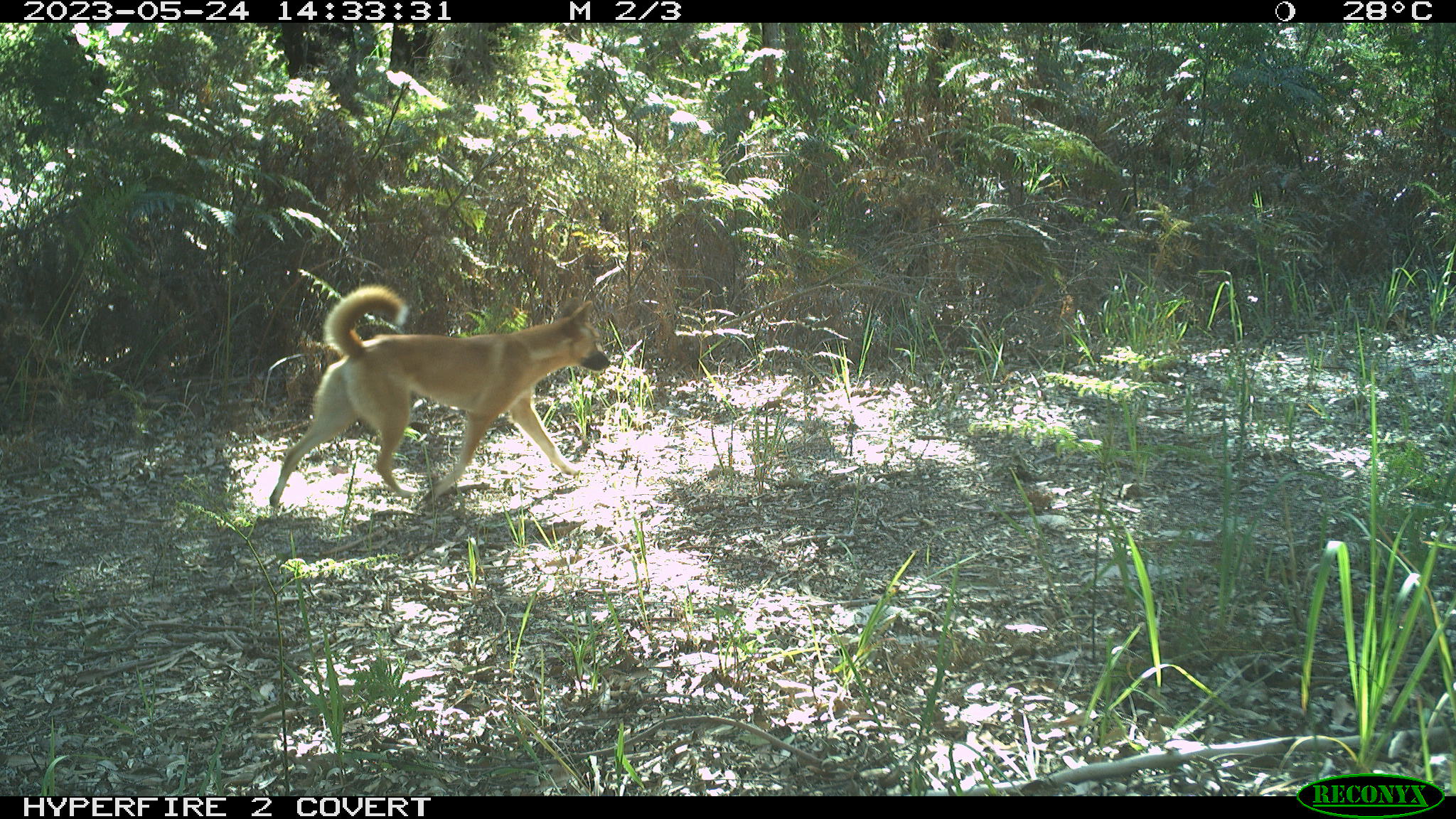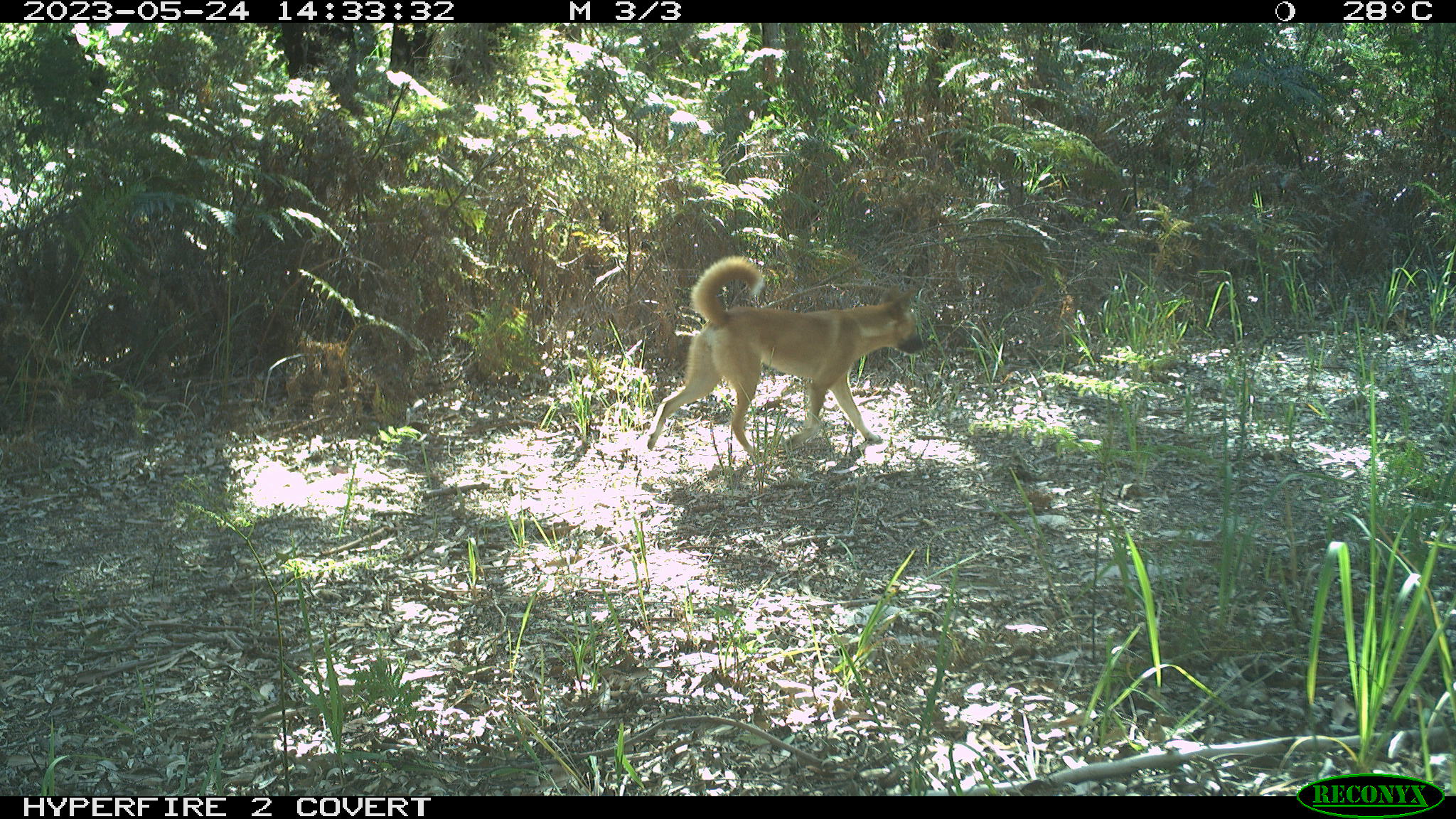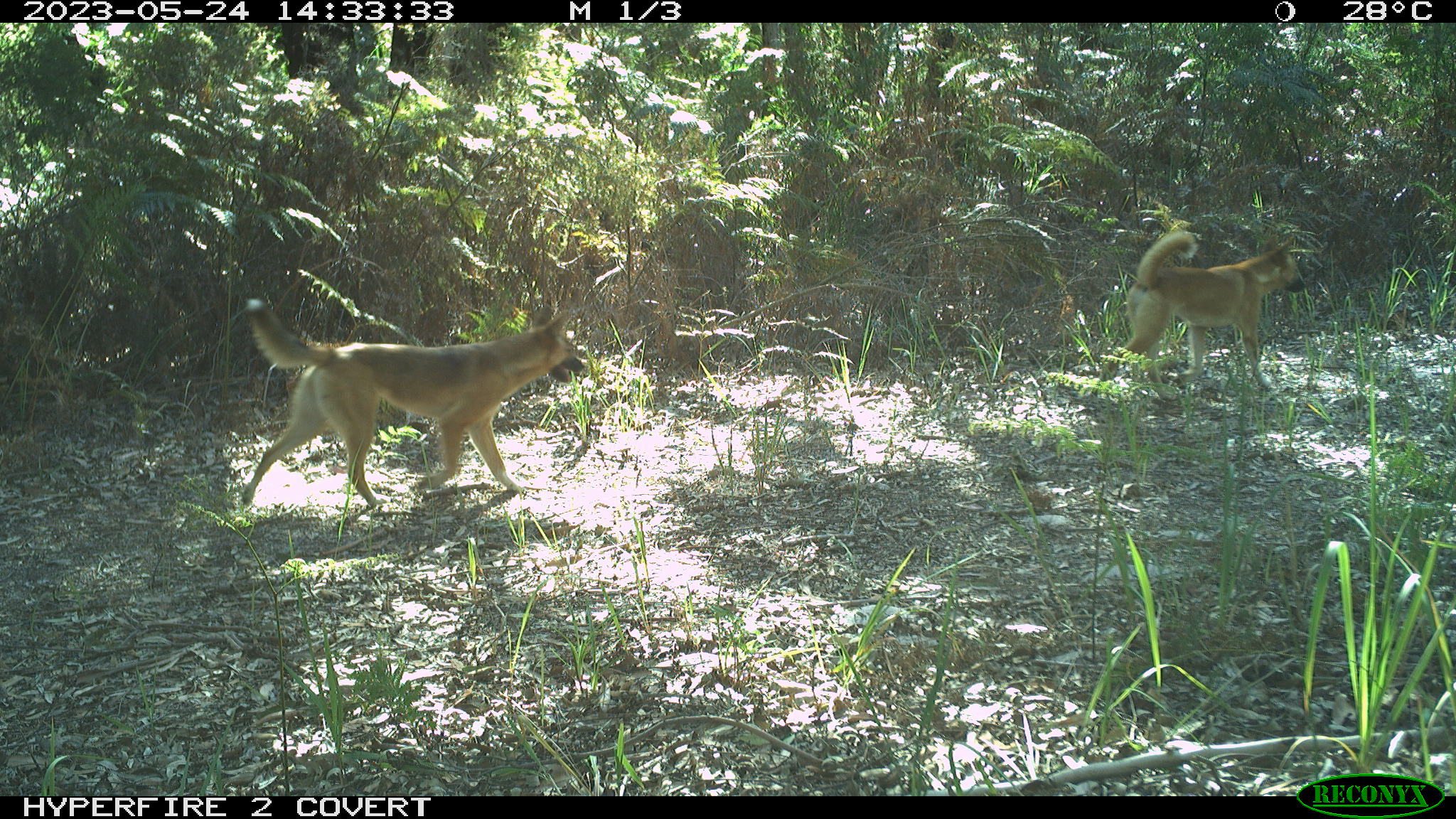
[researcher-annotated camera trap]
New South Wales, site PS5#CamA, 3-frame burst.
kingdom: Animalia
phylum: Chordata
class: Mammalia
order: Carnivora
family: Canidae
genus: Canis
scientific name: Canis familiaris dingo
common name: dingo